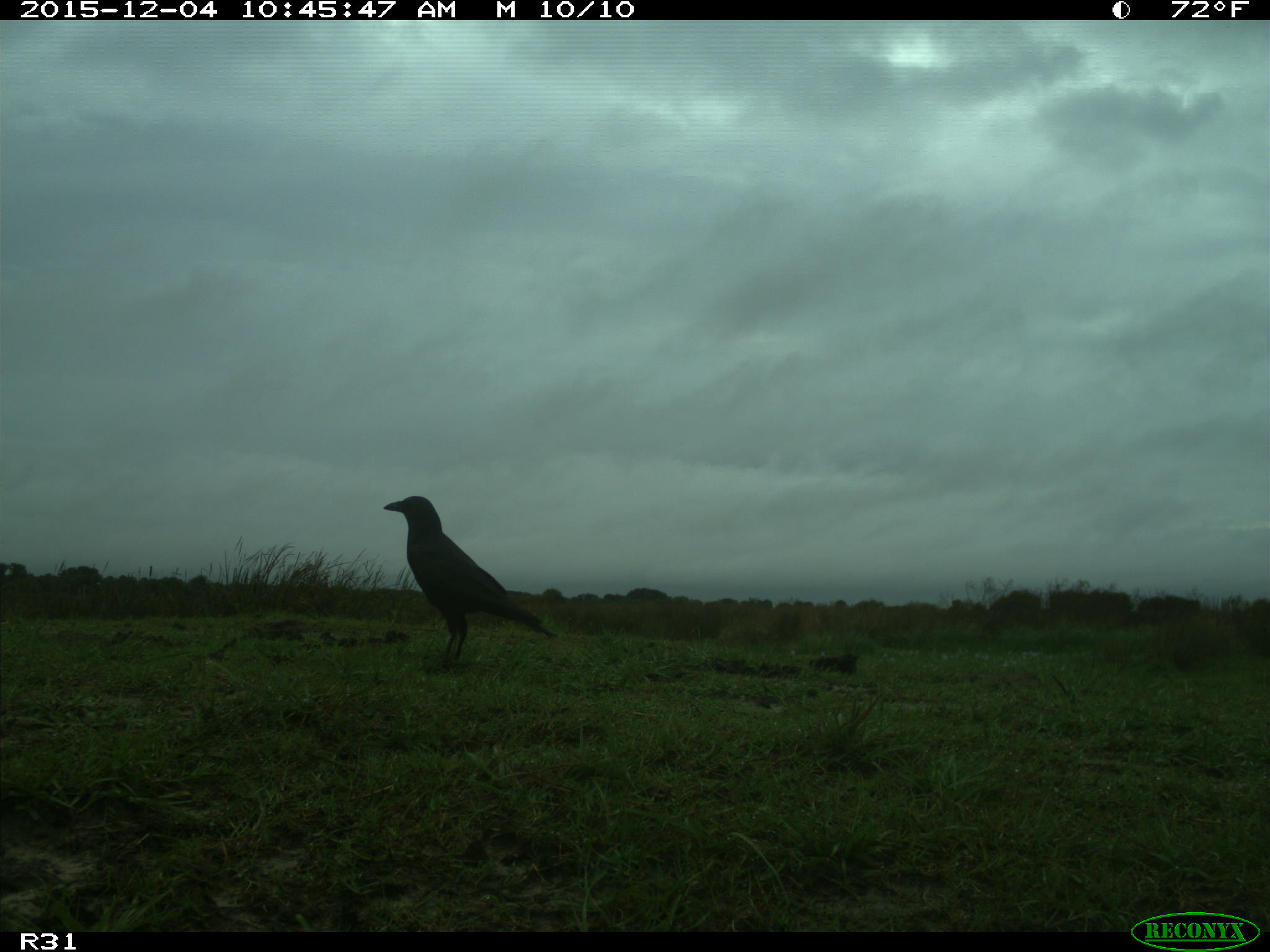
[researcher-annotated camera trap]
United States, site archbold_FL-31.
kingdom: Animalia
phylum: Chordata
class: Aves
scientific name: Aves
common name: birds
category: unidentified bird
Unidentified bird (birds) (Aves).